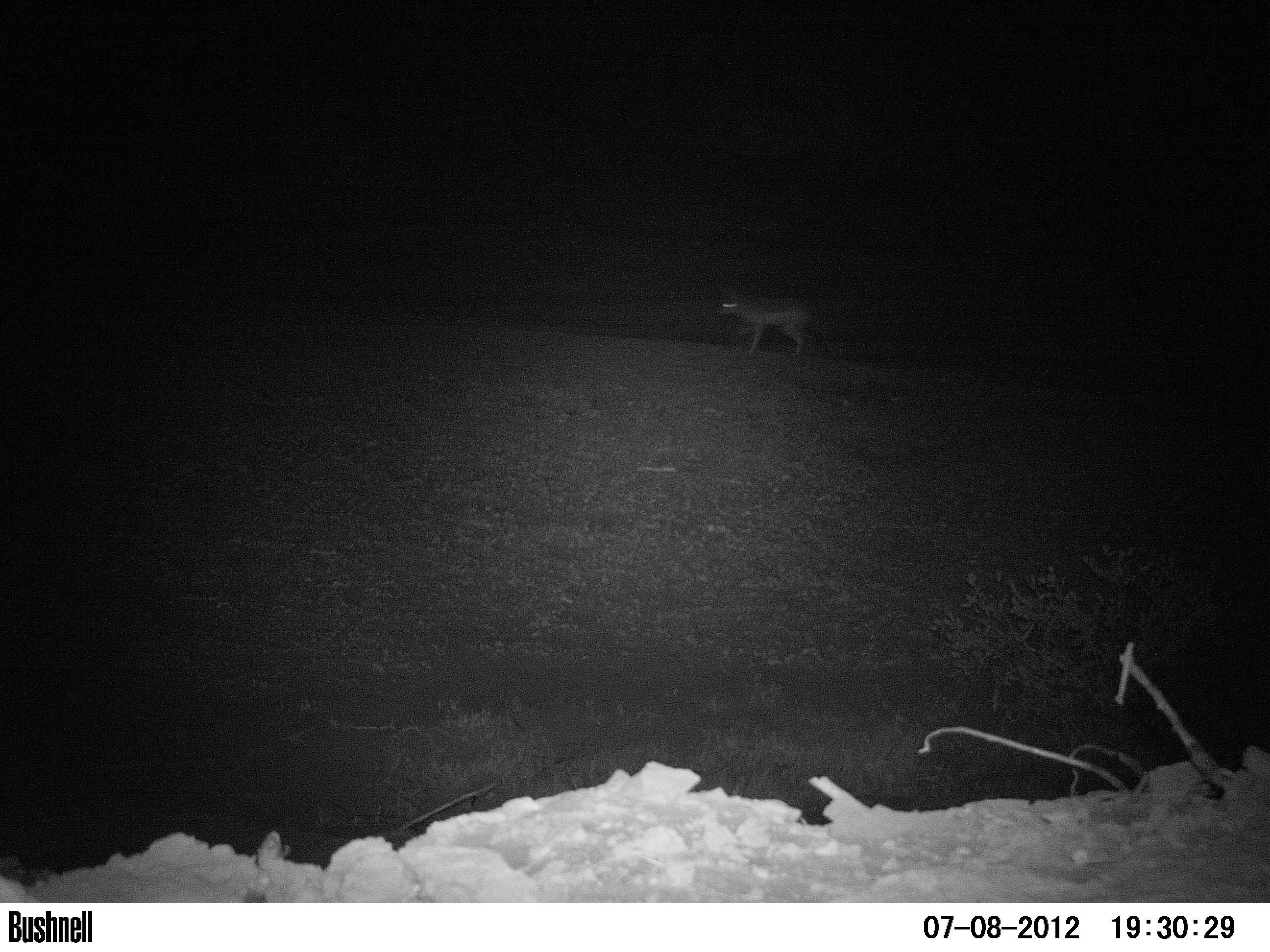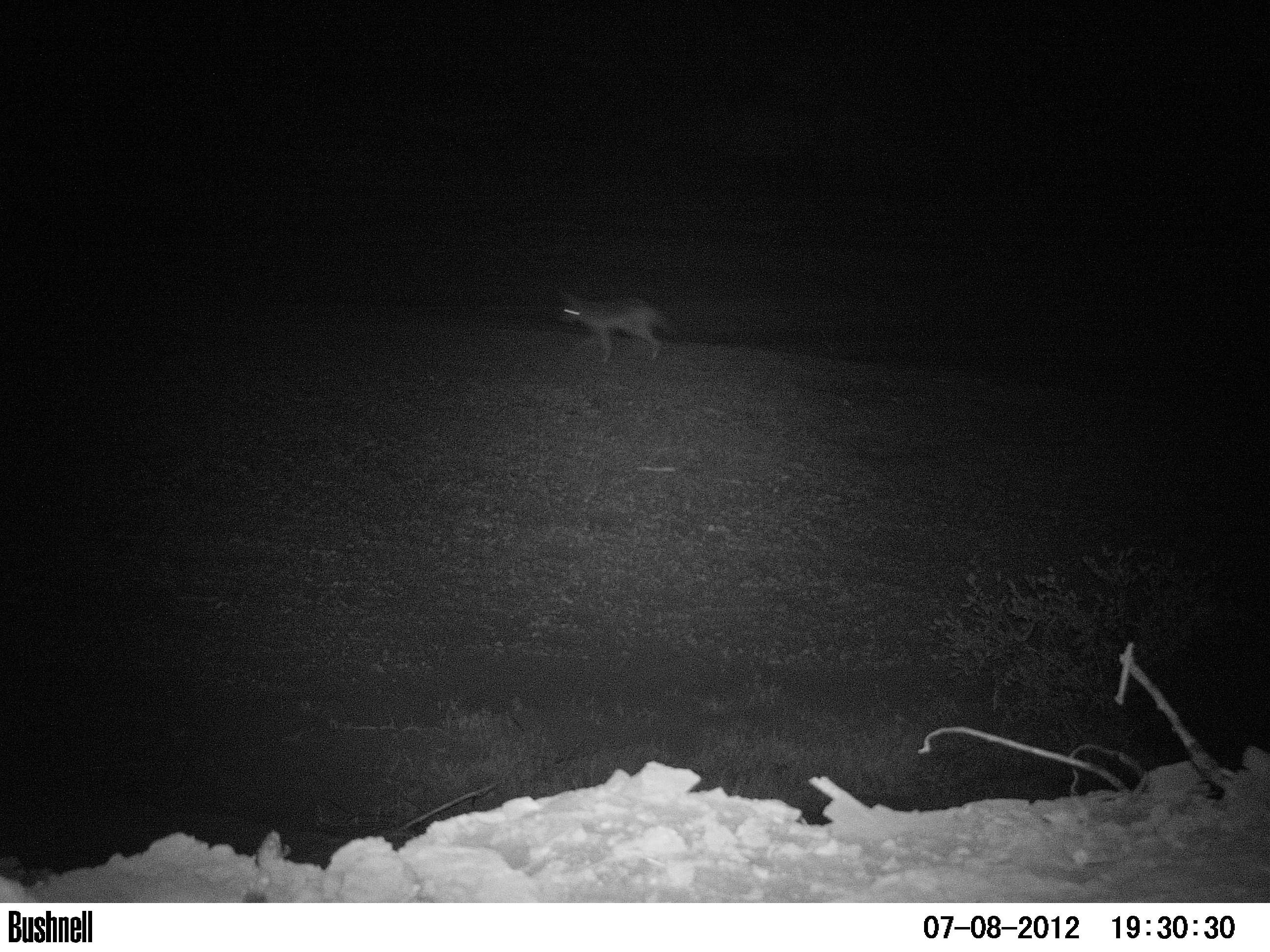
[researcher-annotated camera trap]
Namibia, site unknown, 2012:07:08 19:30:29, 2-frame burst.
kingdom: Animalia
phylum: Chordata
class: Mammalia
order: Carnivora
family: Canidae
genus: Lupulella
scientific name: Lupulella mesomelas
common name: black-backed jackal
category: canis mesomelas